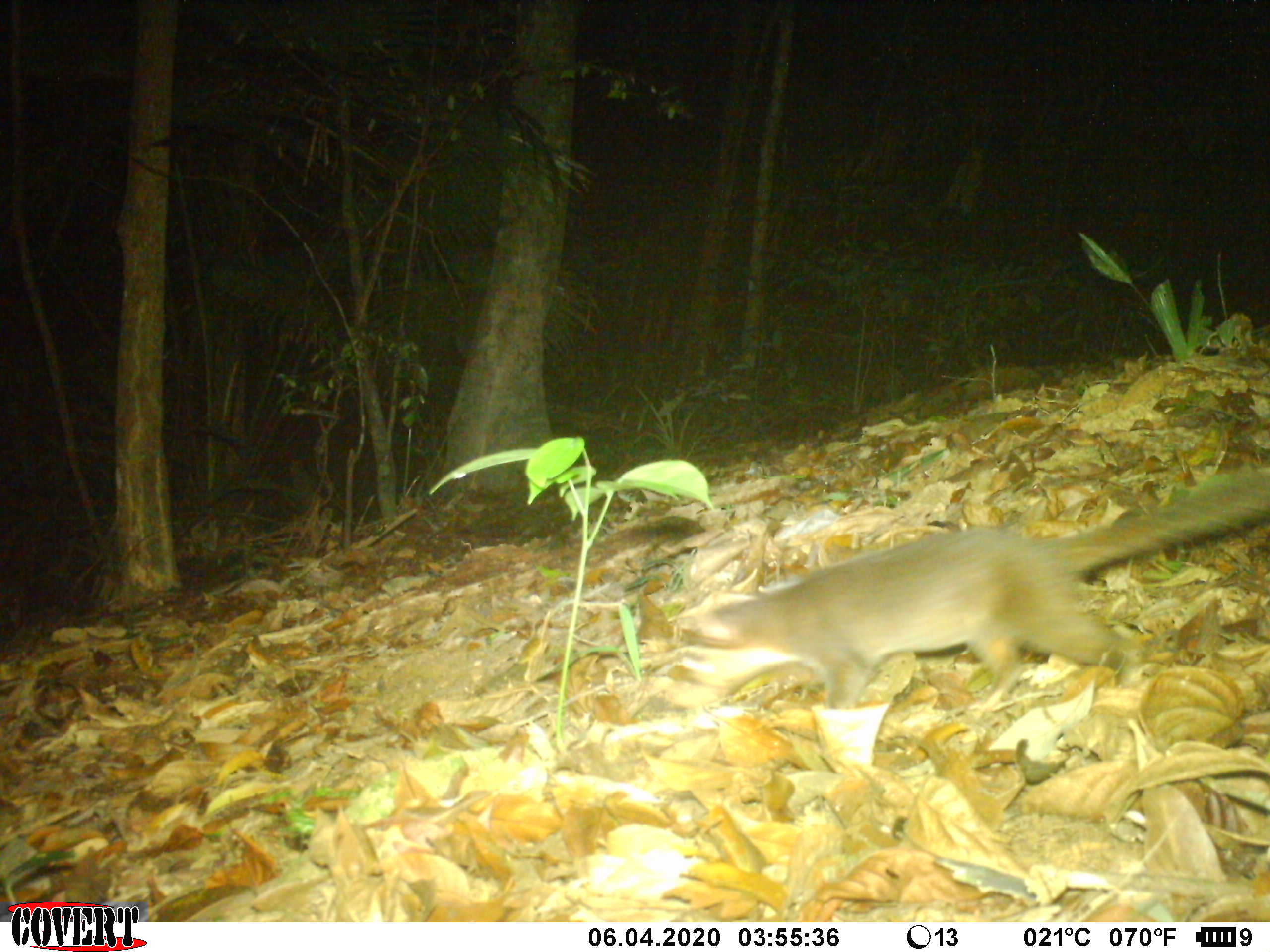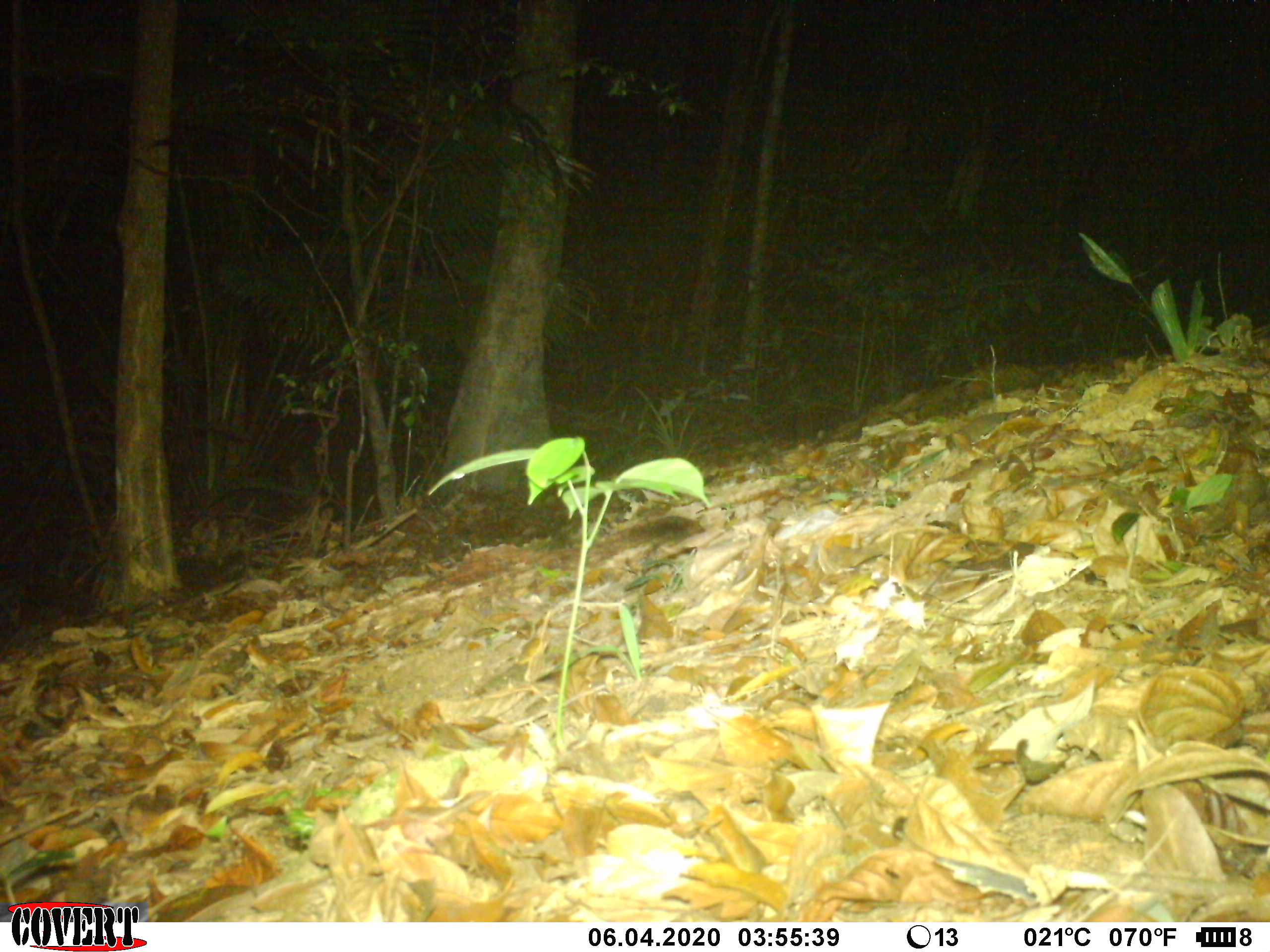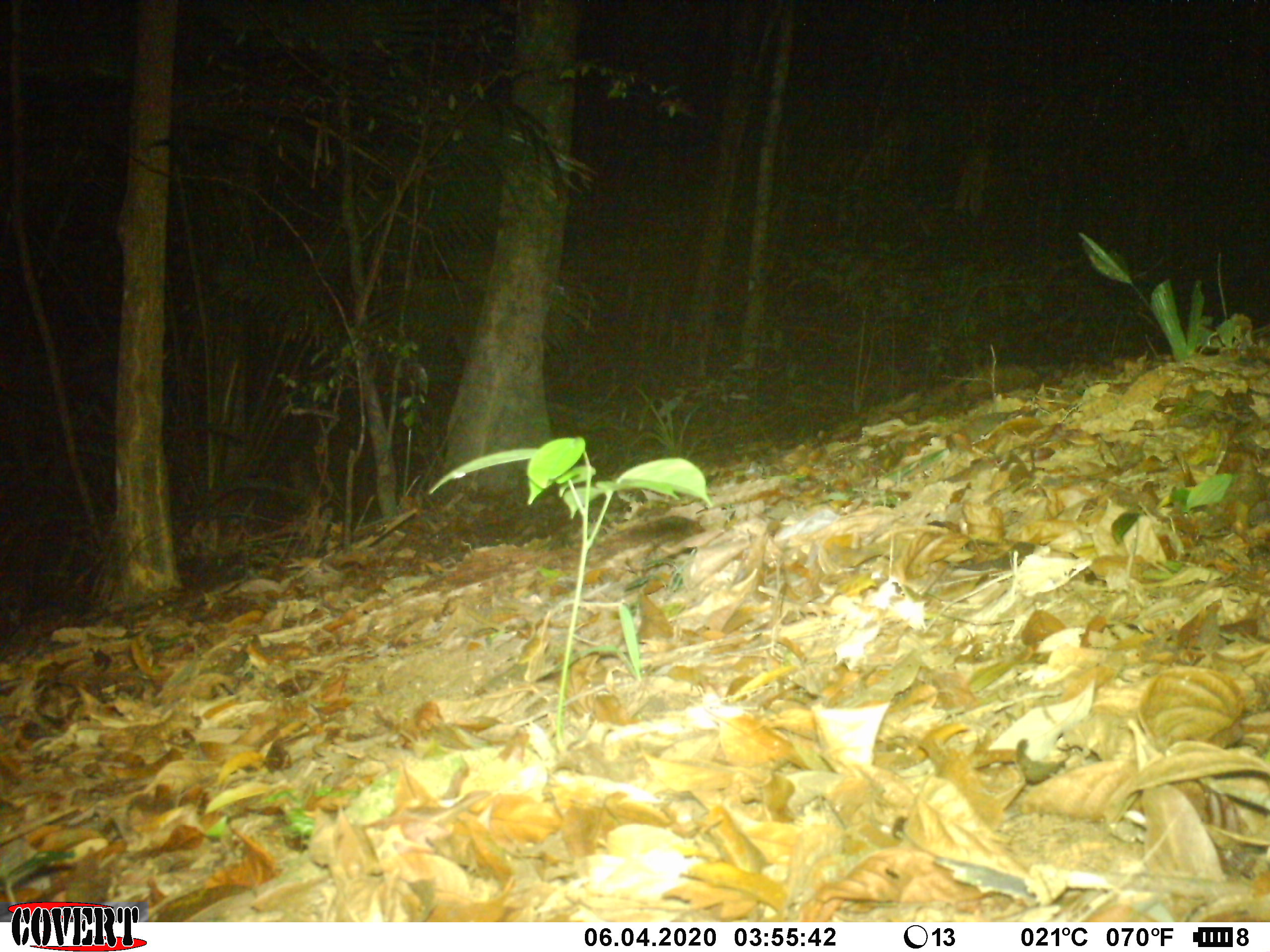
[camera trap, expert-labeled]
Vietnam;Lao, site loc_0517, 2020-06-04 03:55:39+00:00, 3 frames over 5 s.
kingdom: Animalia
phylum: Chordata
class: Mammalia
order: Carnivora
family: Mustelidae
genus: Melogale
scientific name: Melogale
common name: ferret badger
Ferret badger (Melogale). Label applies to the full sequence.